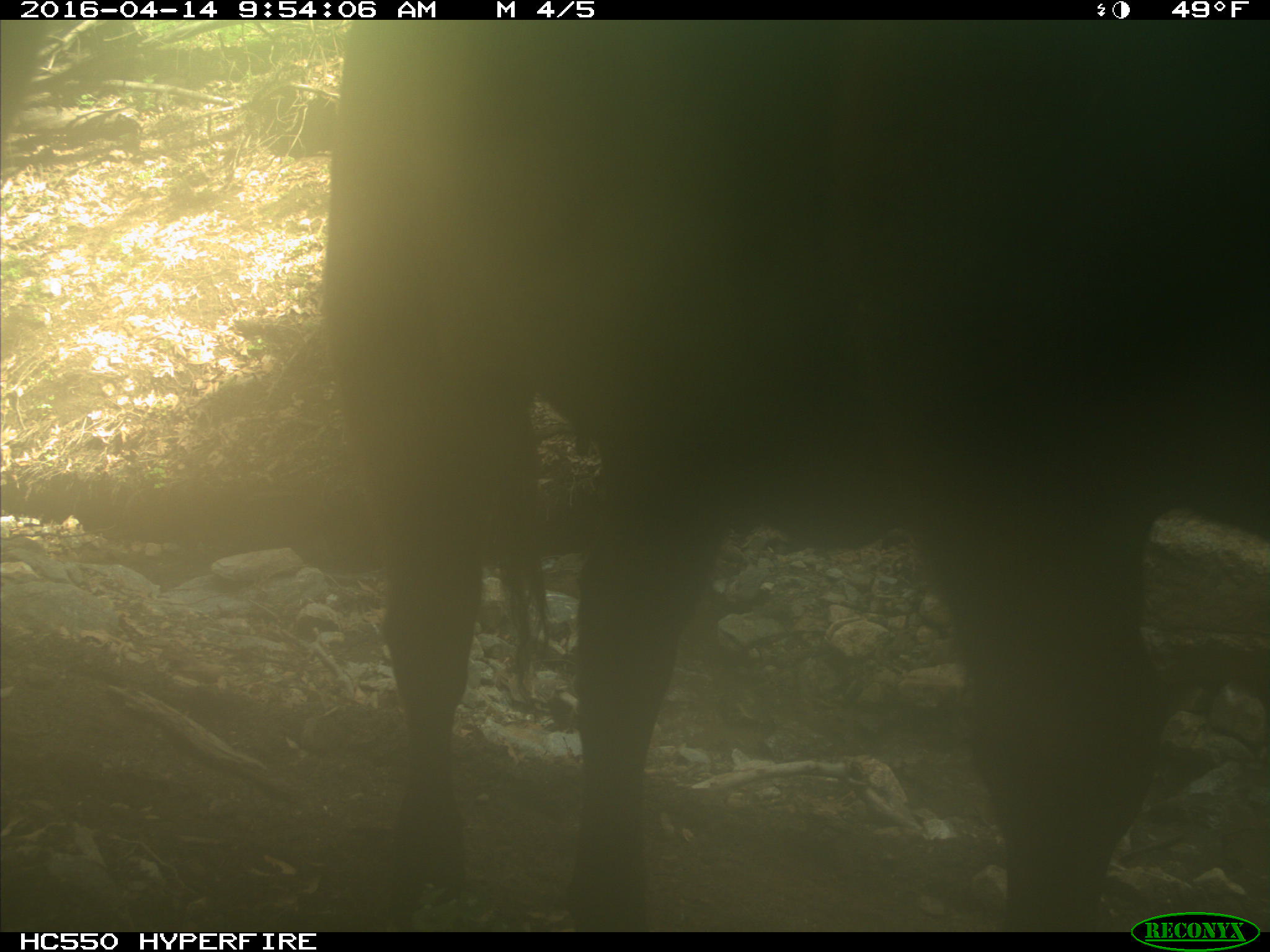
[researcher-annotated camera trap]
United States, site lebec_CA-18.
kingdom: Animalia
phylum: Chordata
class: Mammalia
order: Artiodactyla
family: Bovidae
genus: Bos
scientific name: Bos taurus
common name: domestic cow